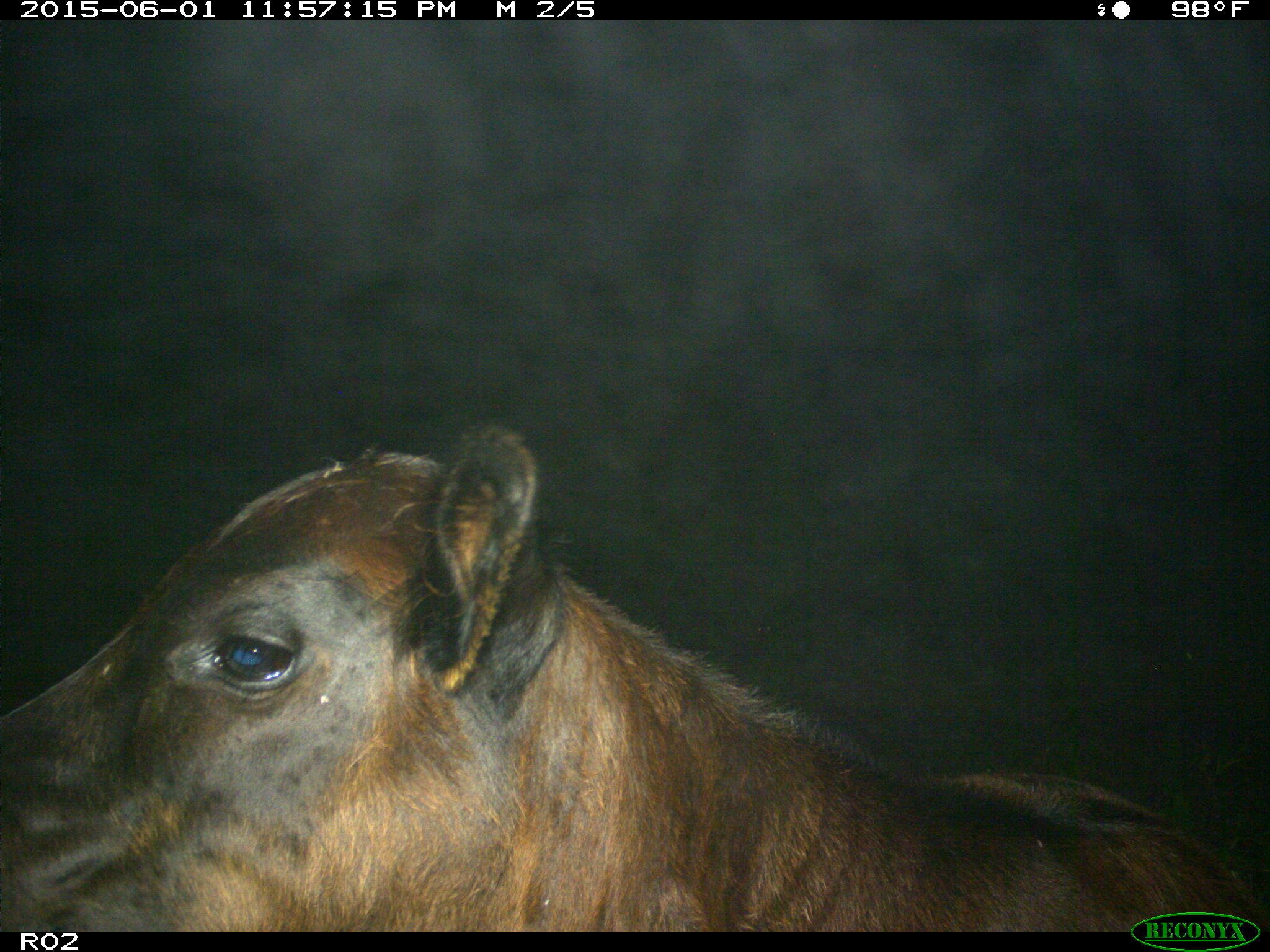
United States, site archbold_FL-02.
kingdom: Animalia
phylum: Chordata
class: Mammalia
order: Artiodactyla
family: Bovidae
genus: Bos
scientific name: Bos taurus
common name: domestic cow